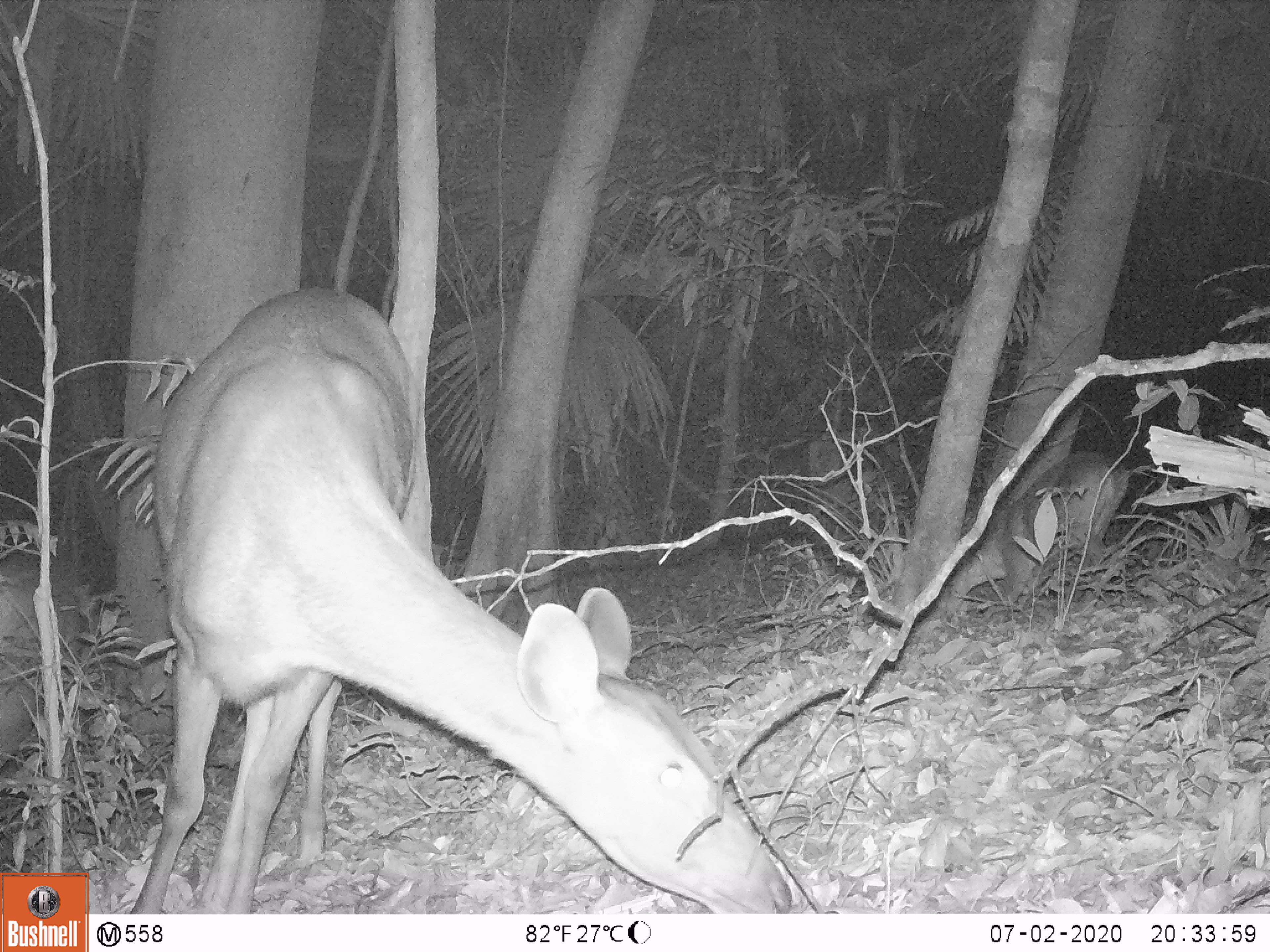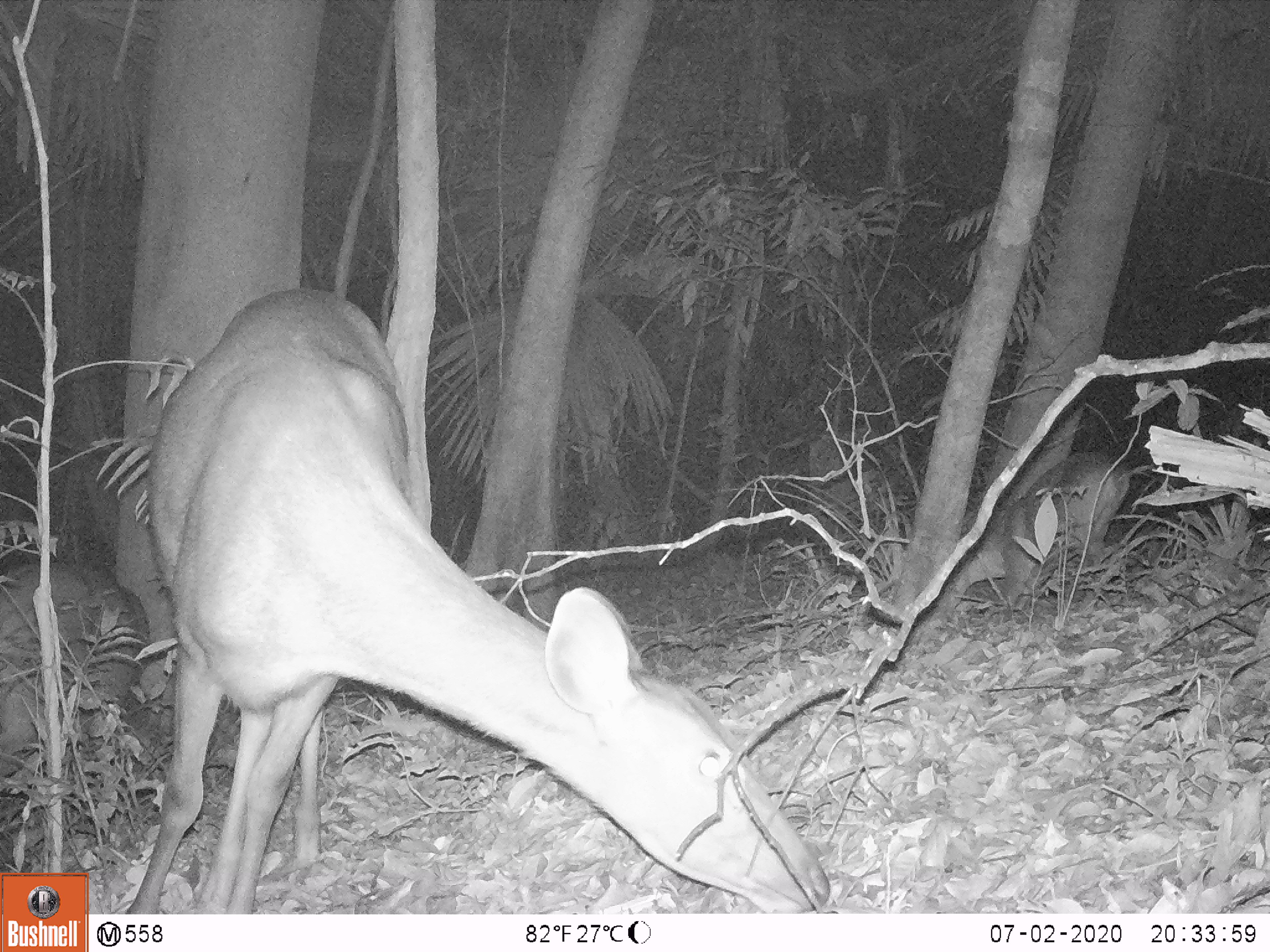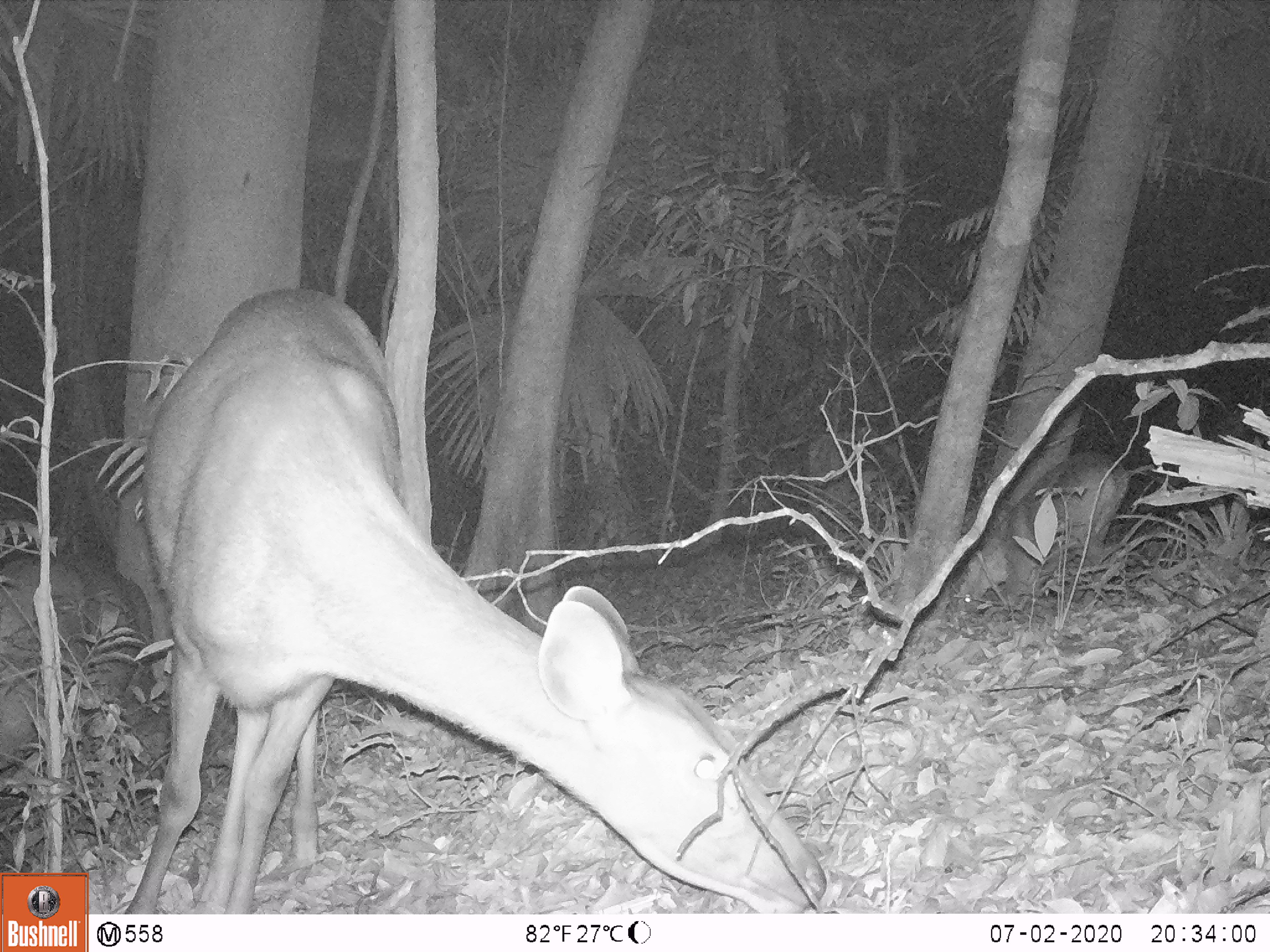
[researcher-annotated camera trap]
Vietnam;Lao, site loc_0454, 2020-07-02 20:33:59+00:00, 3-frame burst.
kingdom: Animalia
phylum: Chordata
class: Mammalia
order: Artiodactyla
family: Cervidae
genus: Rusa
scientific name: Rusa unicolor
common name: sambar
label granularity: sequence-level